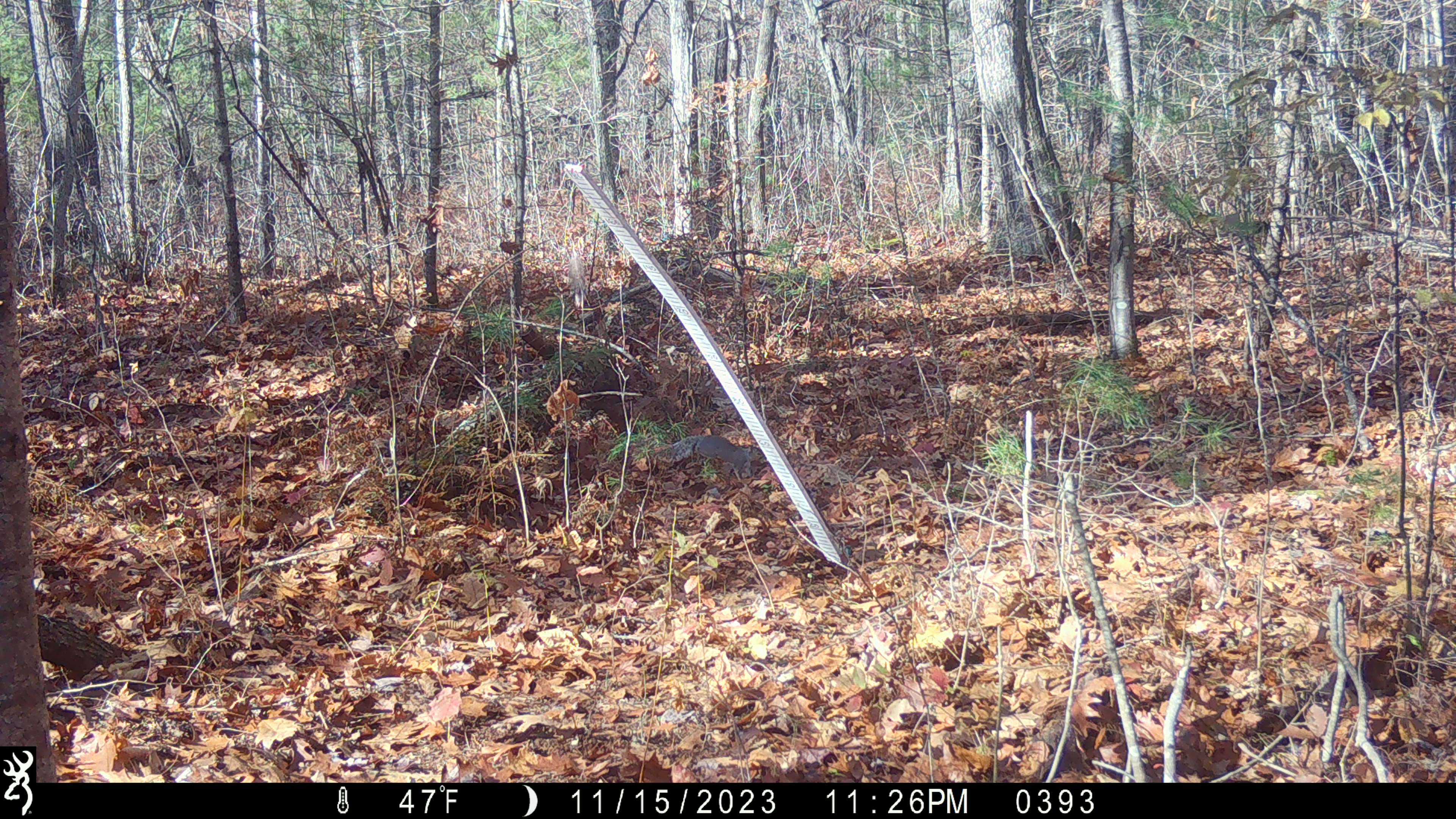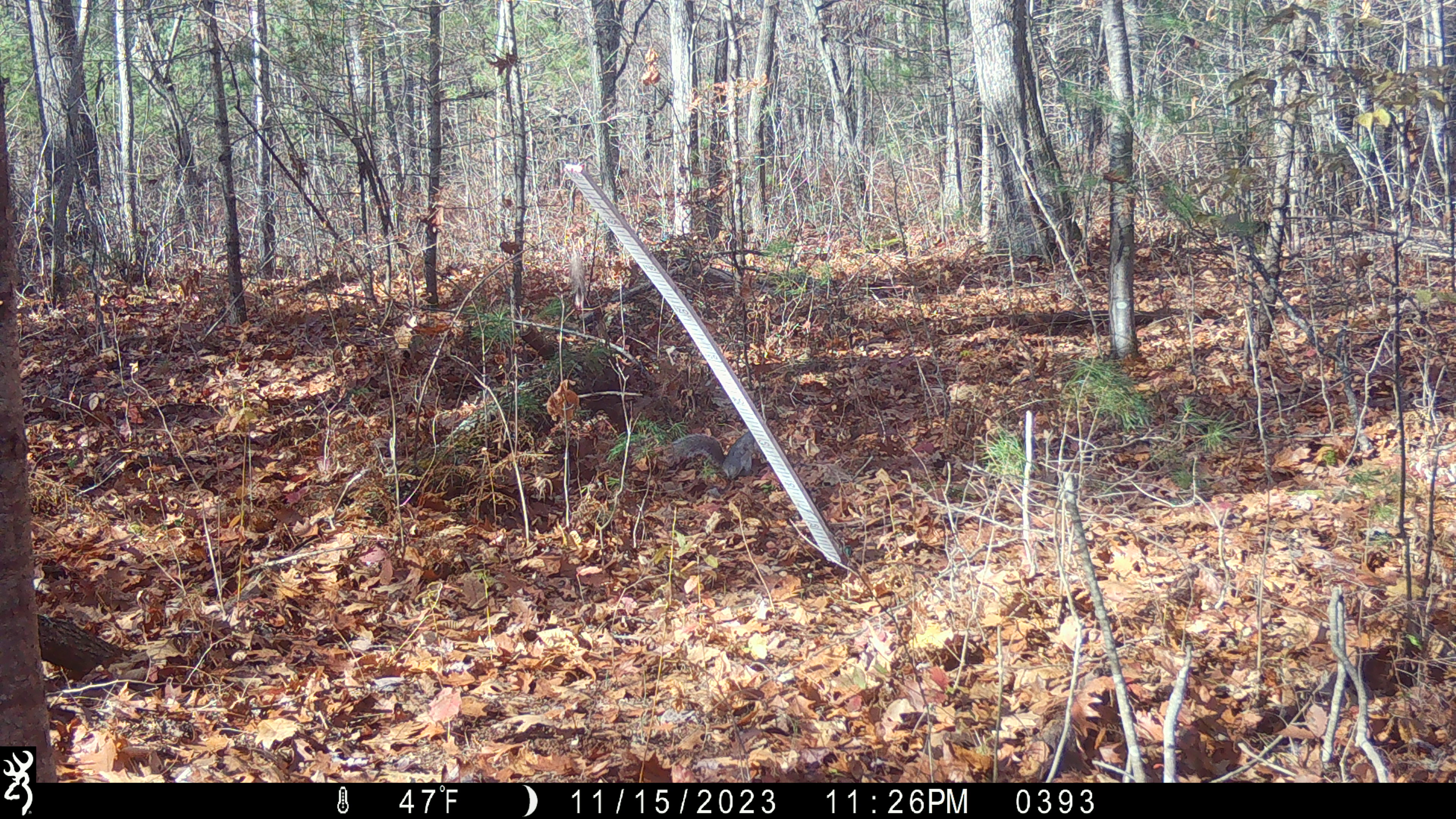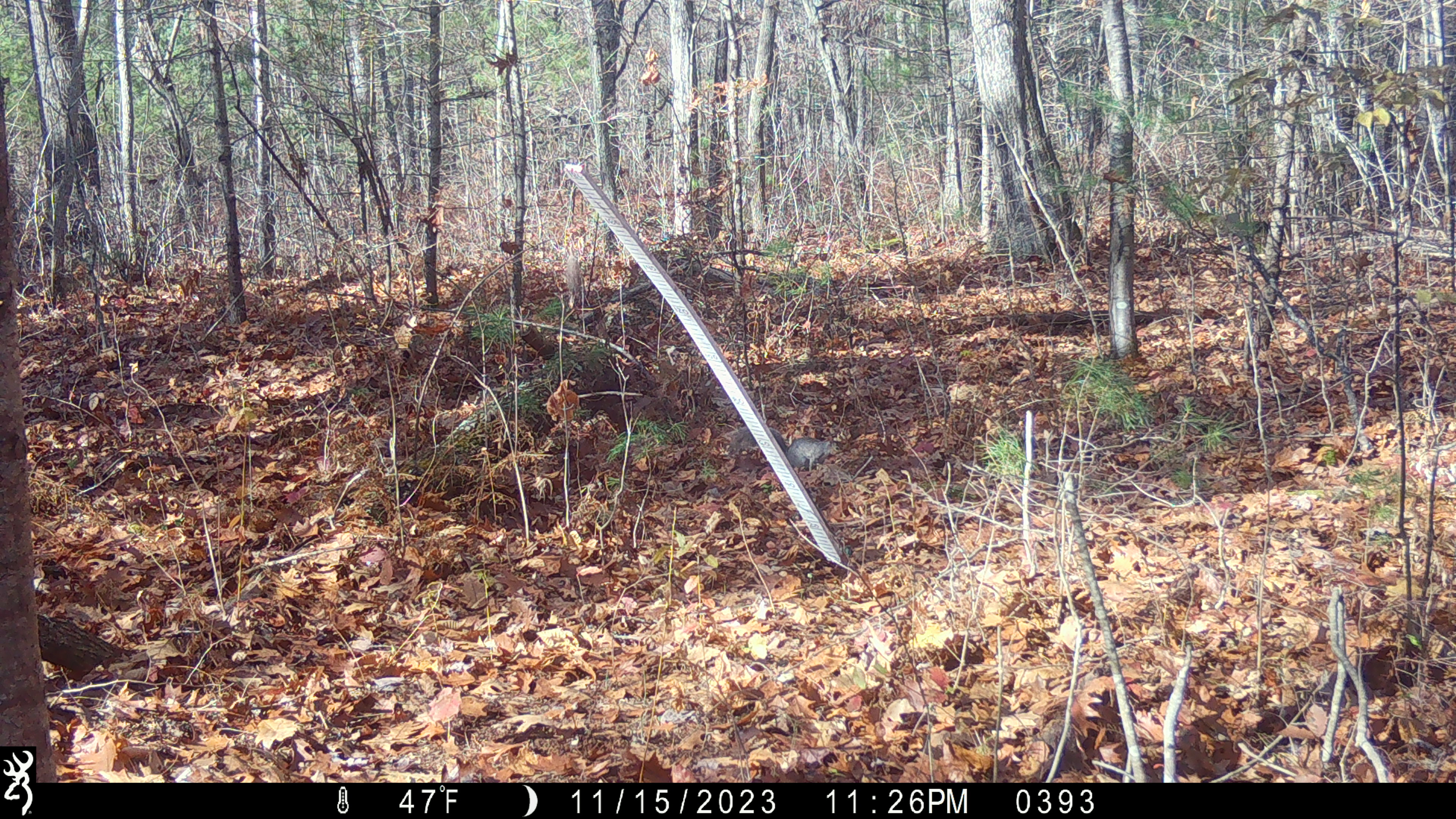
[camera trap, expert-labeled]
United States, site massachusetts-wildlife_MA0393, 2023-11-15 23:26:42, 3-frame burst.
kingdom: Animalia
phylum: Chordata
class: Mammalia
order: Rodentia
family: Sciuridae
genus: Sciurus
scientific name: Sciurus carolinensis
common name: gray squirrel